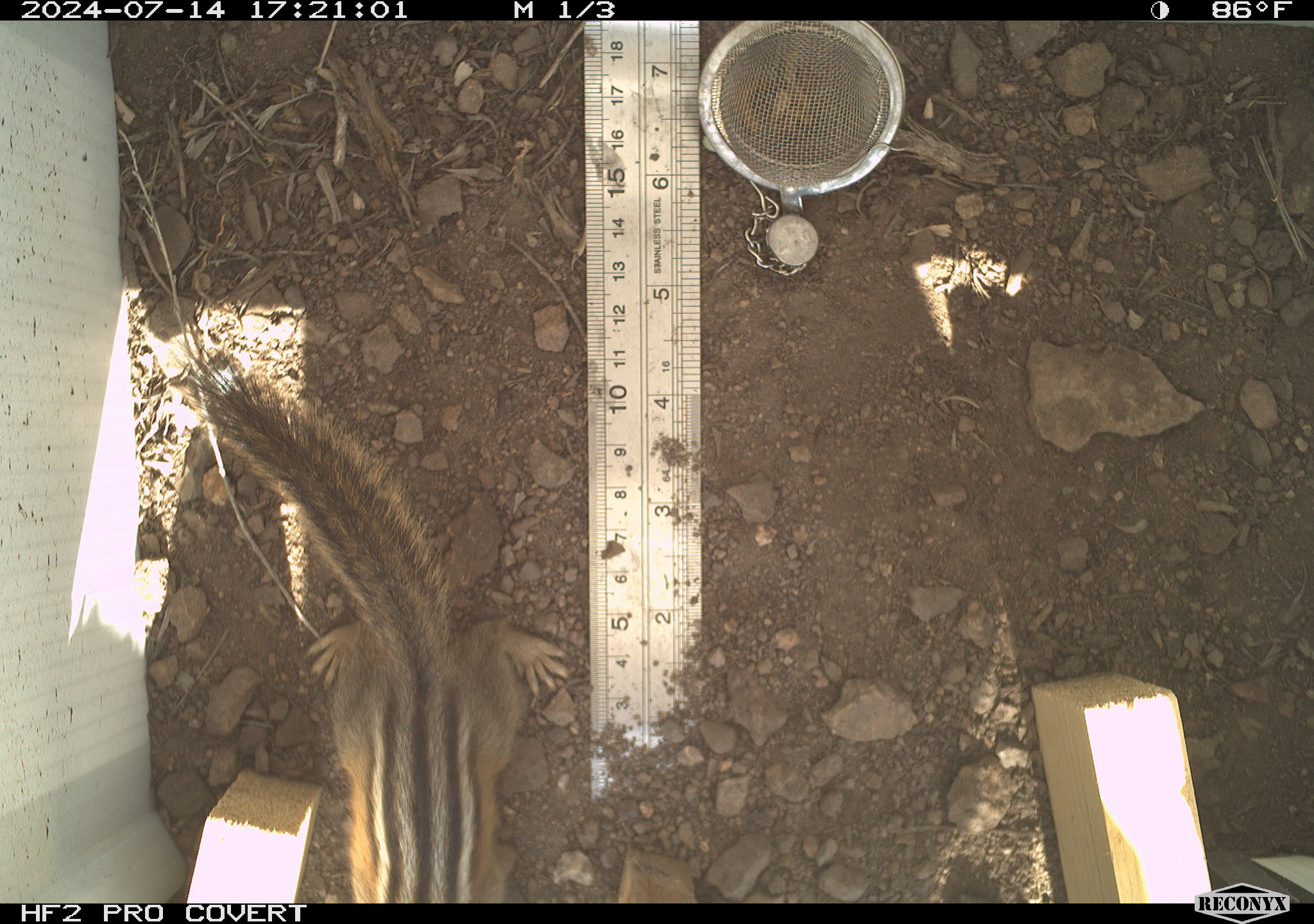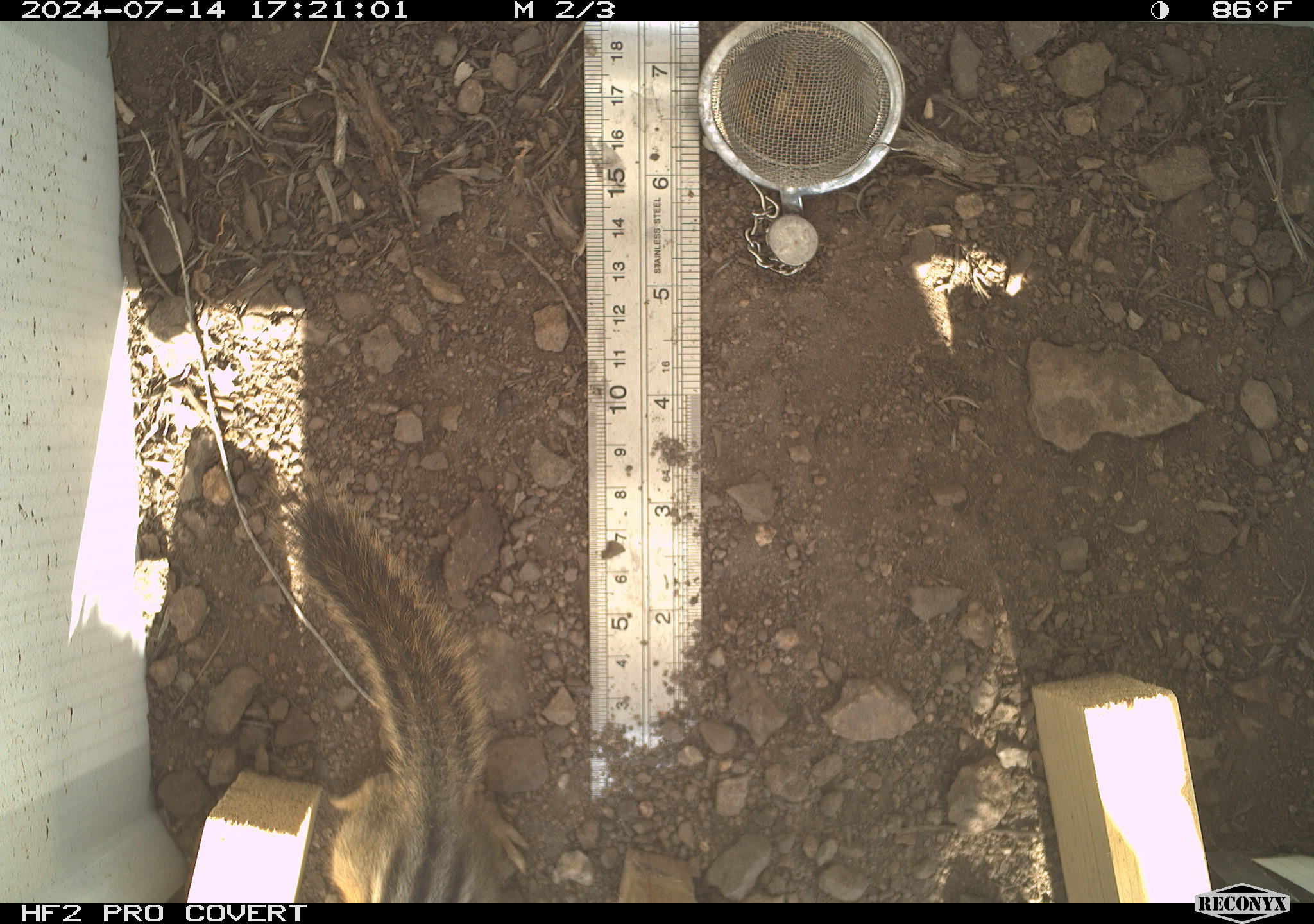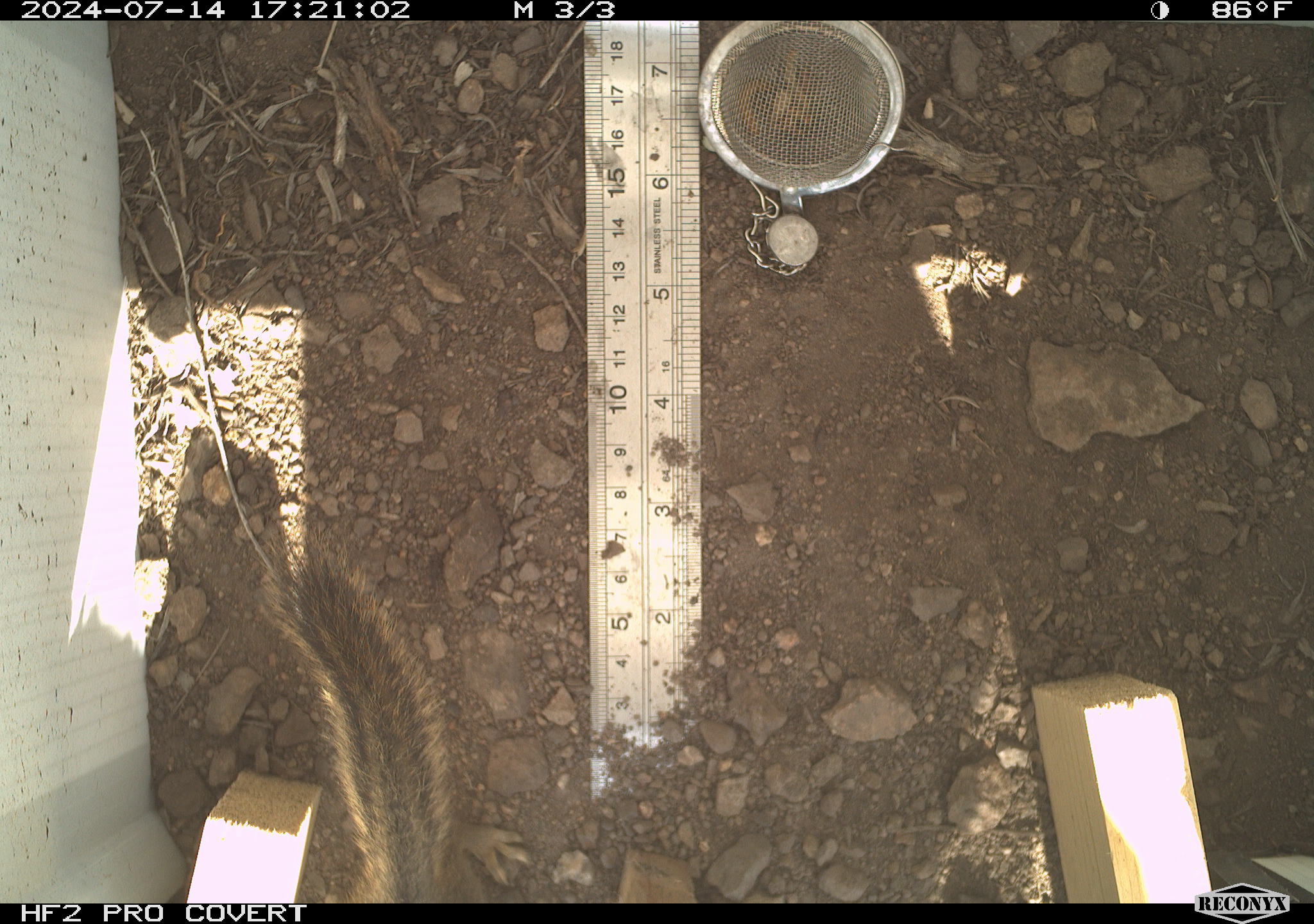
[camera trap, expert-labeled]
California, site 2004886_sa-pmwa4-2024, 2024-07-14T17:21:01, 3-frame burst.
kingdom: Animalia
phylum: Chordata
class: Mammalia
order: Rodentia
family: Sciuridae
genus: Neotamias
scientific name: Neotamias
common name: western chipmunks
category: neotamias species